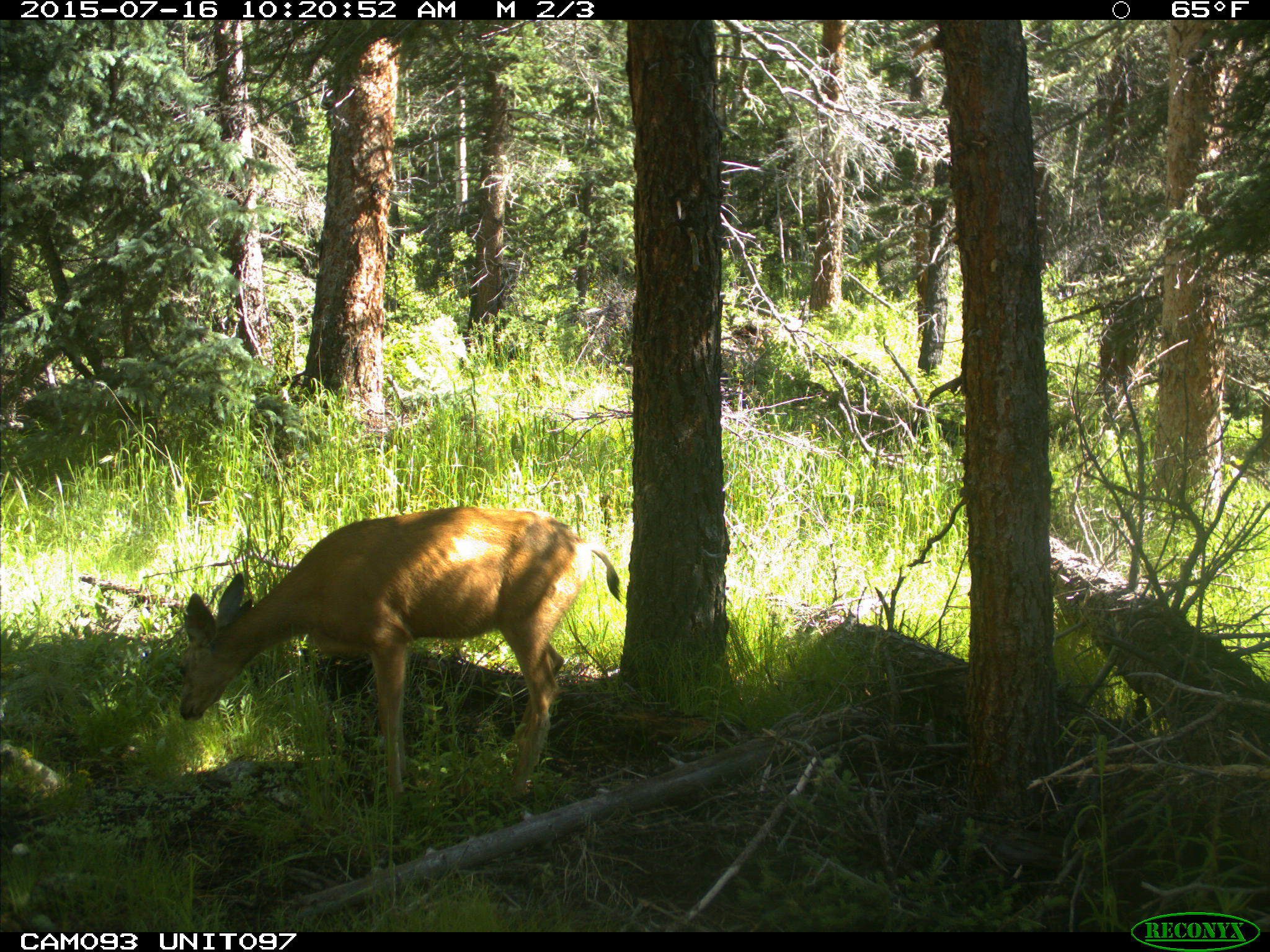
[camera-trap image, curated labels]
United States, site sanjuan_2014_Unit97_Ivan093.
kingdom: Animalia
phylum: Chordata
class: Mammalia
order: Artiodactyla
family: Cervidae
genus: Odocoileus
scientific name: Odocoileus hemionus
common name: mule deer